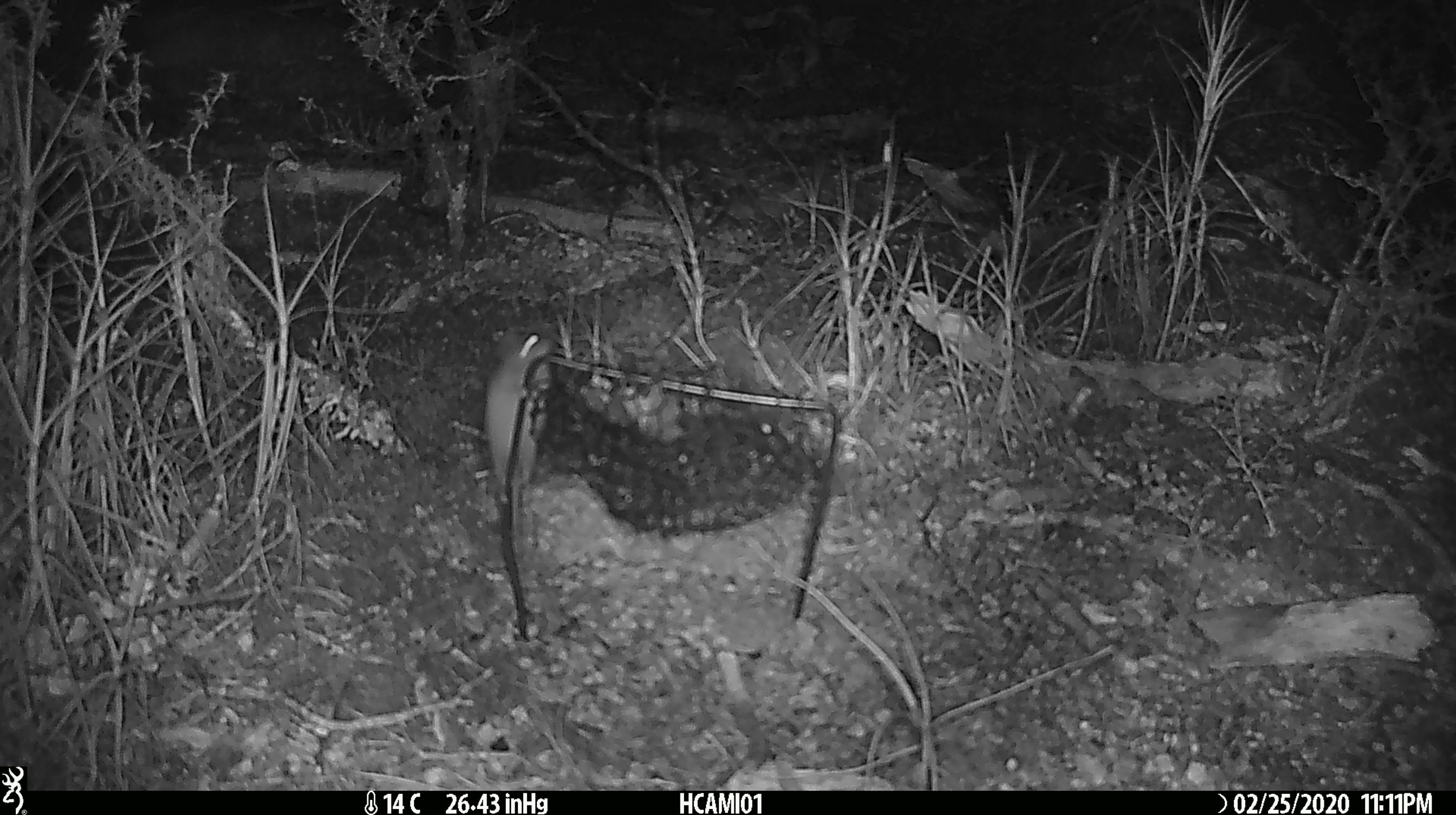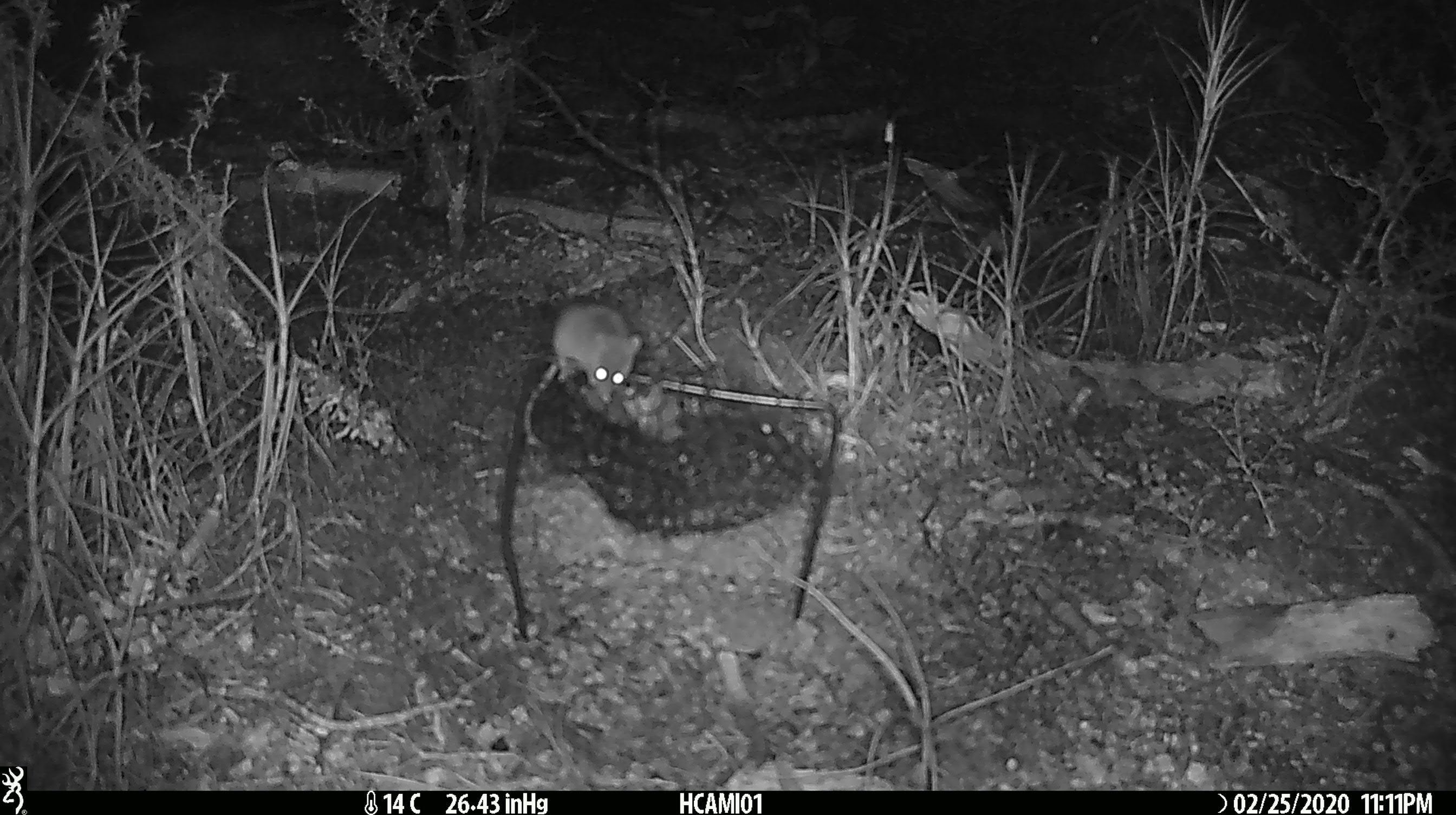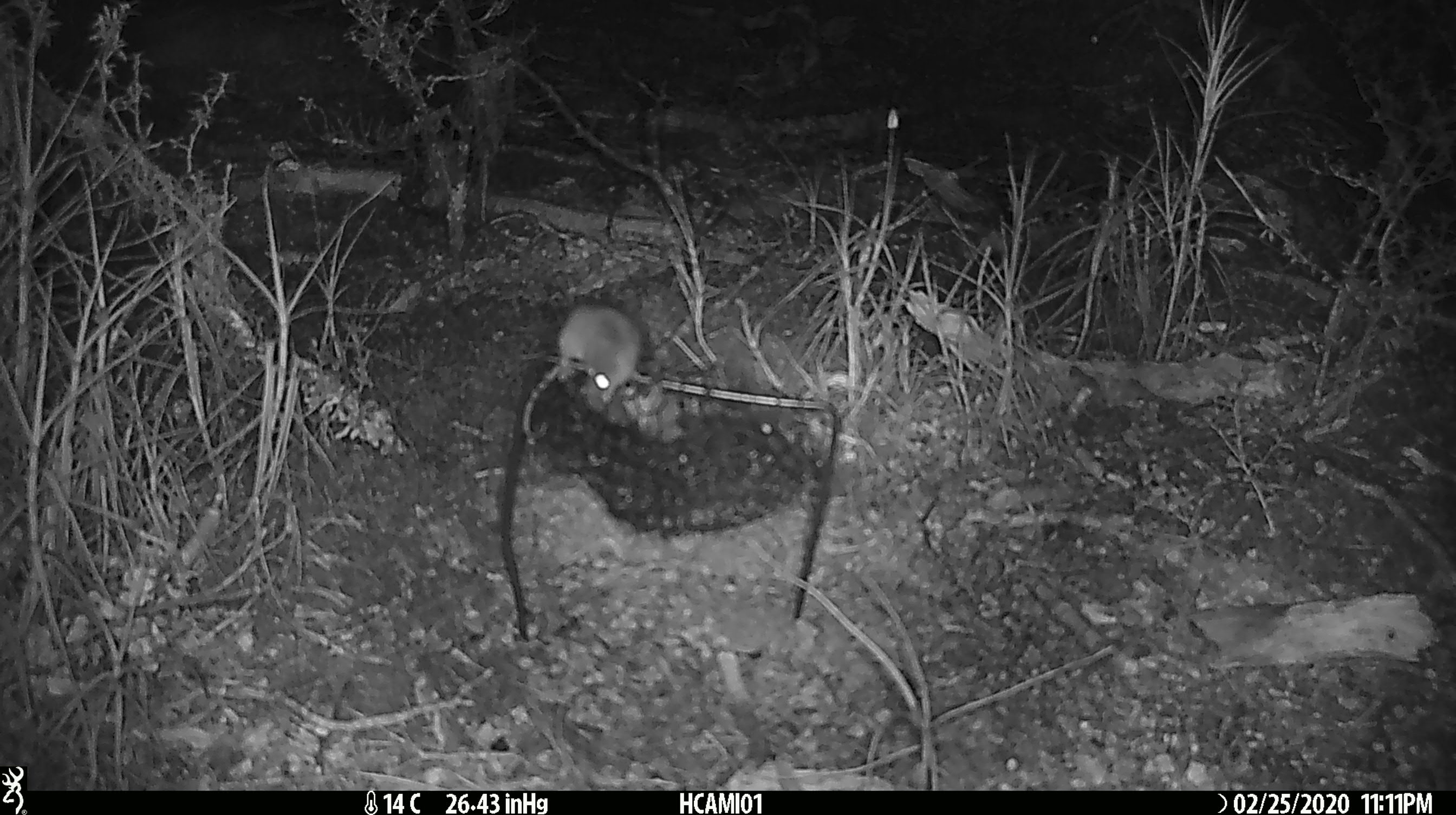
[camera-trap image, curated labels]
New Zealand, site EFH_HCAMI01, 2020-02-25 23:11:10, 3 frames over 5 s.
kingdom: Animalia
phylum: Chordata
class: Mammalia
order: Rodentia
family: Muridae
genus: Mus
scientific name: Mus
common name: mouse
Mouse (Mus).